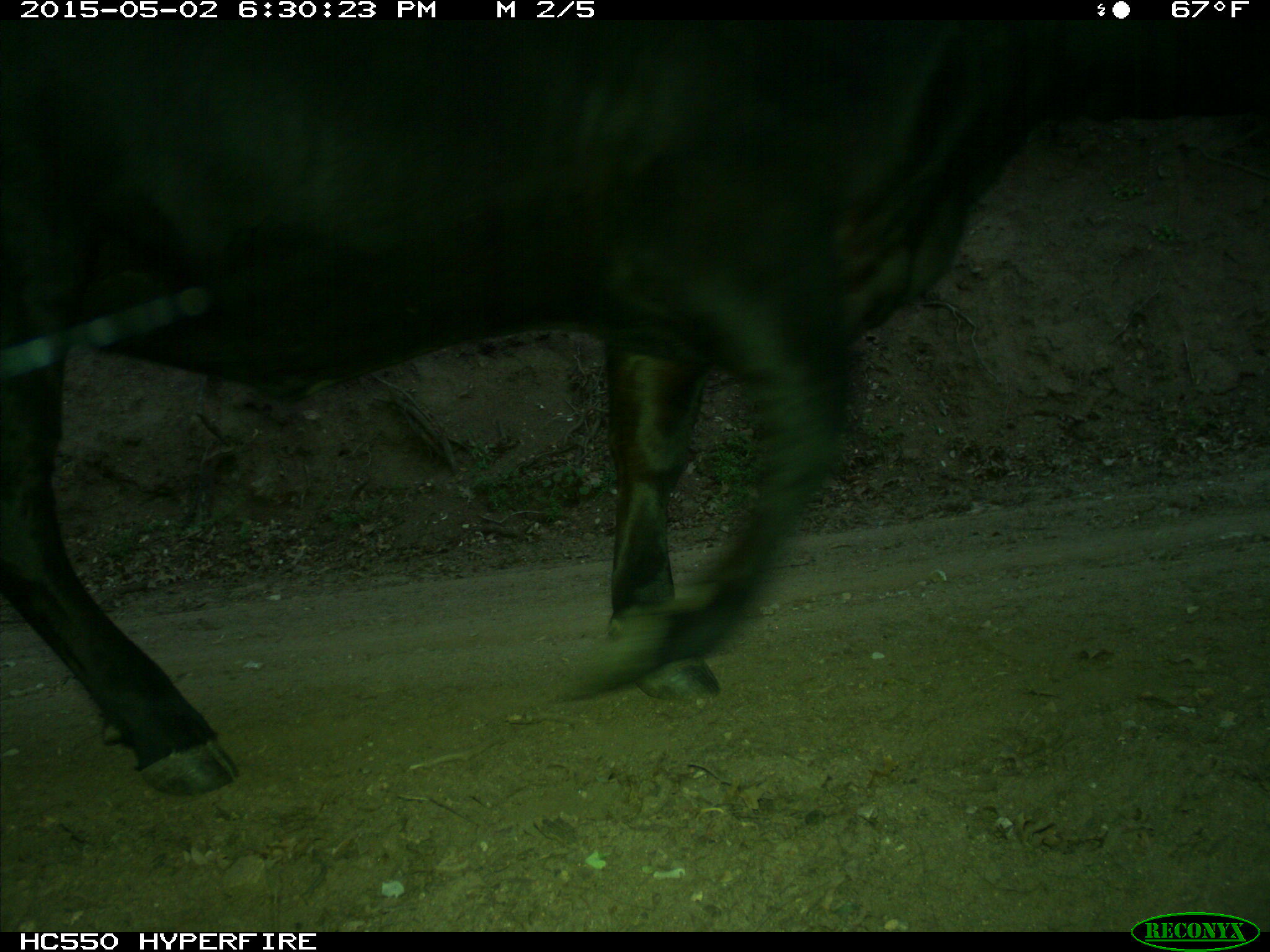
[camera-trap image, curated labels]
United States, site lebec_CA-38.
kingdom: Animalia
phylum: Chordata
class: Mammalia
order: Artiodactyla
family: Bovidae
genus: Bos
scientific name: Bos taurus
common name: domestic cow